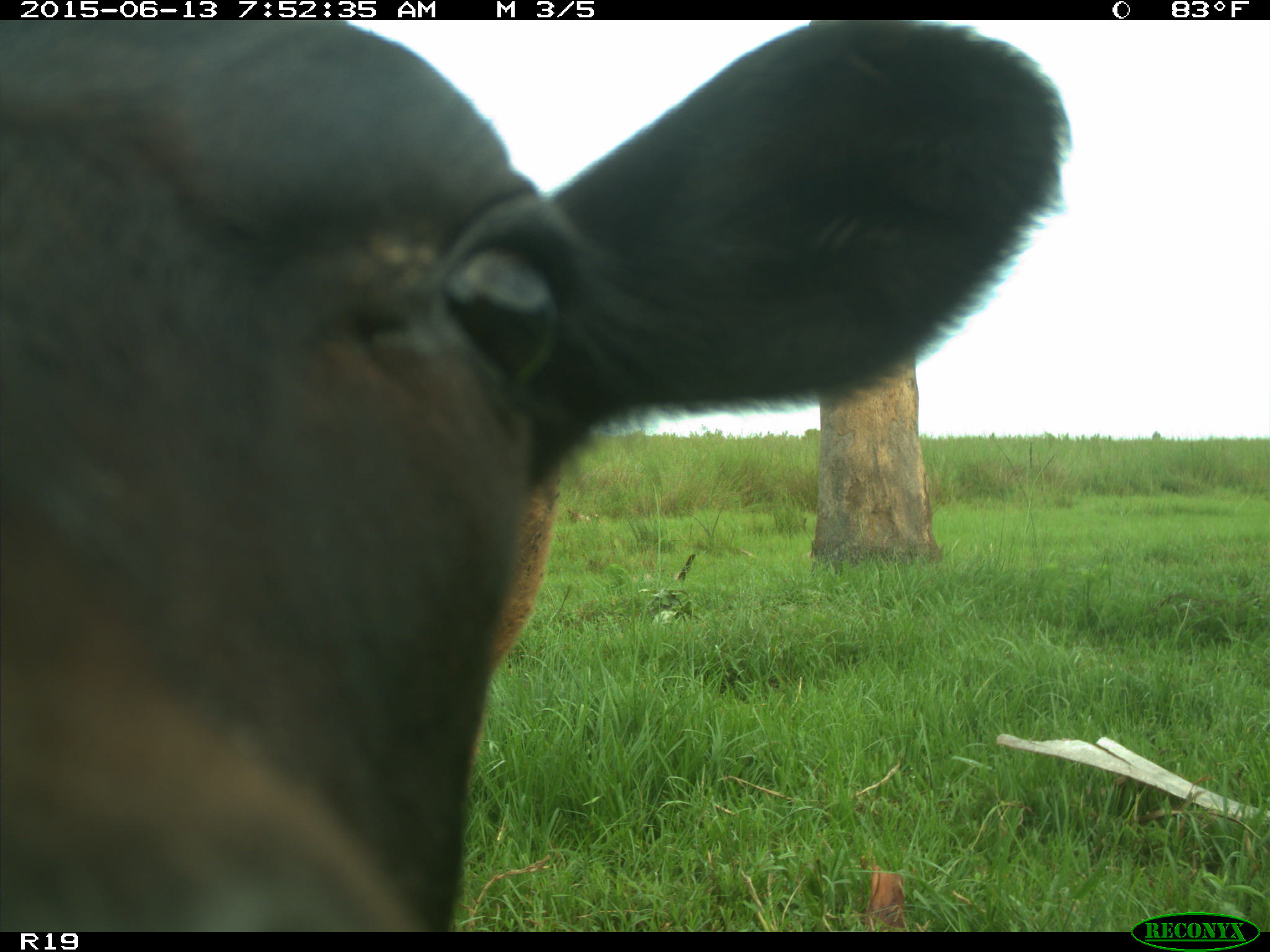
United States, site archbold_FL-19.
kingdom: Animalia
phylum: Chordata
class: Mammalia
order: Artiodactyla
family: Bovidae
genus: Bos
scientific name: Bos taurus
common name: domestic cow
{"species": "Bos taurus (domestic cow)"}